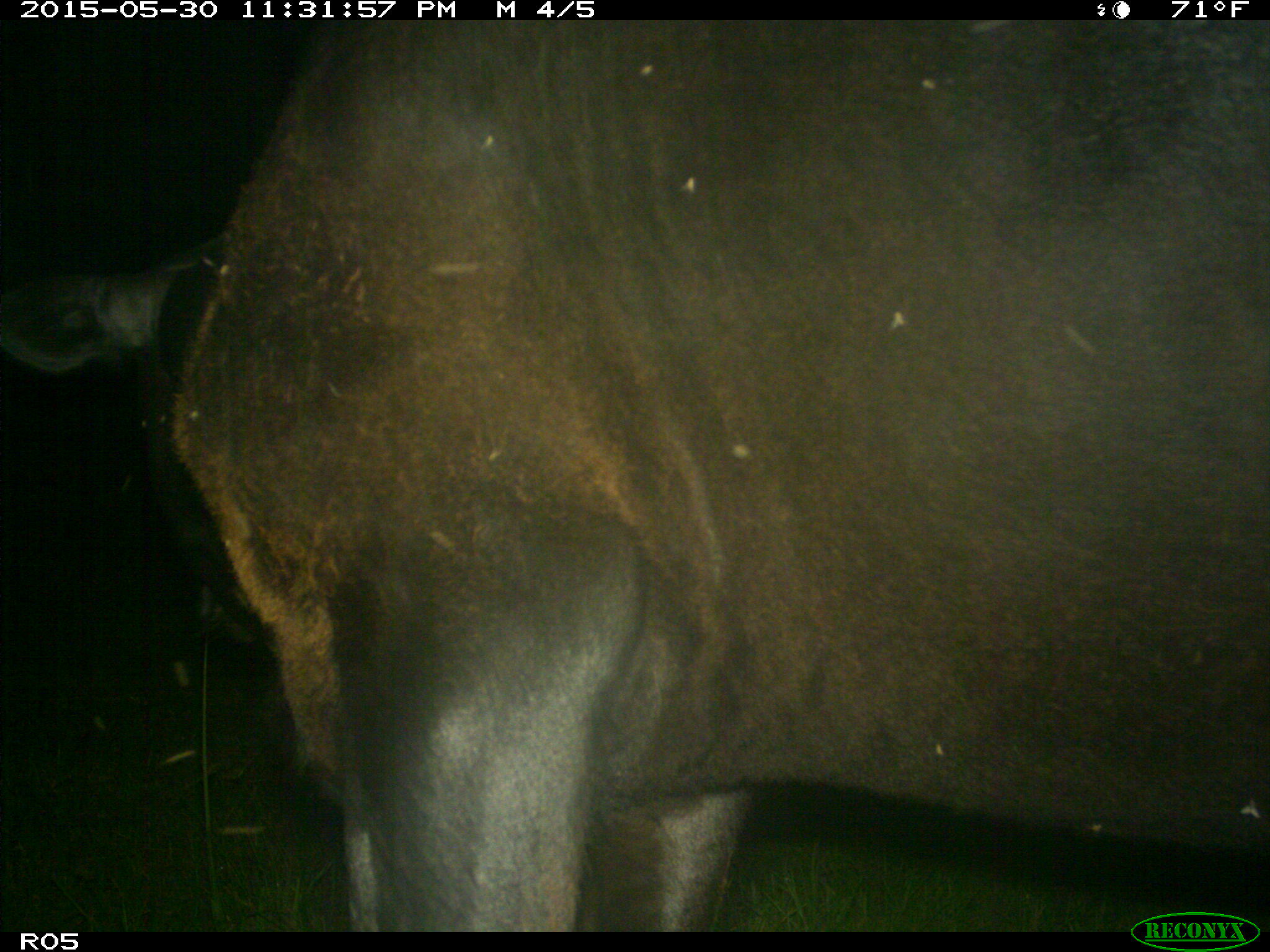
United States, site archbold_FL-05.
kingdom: Animalia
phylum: Chordata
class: Mammalia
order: Artiodactyla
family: Bovidae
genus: Bos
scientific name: Bos taurus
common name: domestic cow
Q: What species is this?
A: Bos taurus (domestic cow).